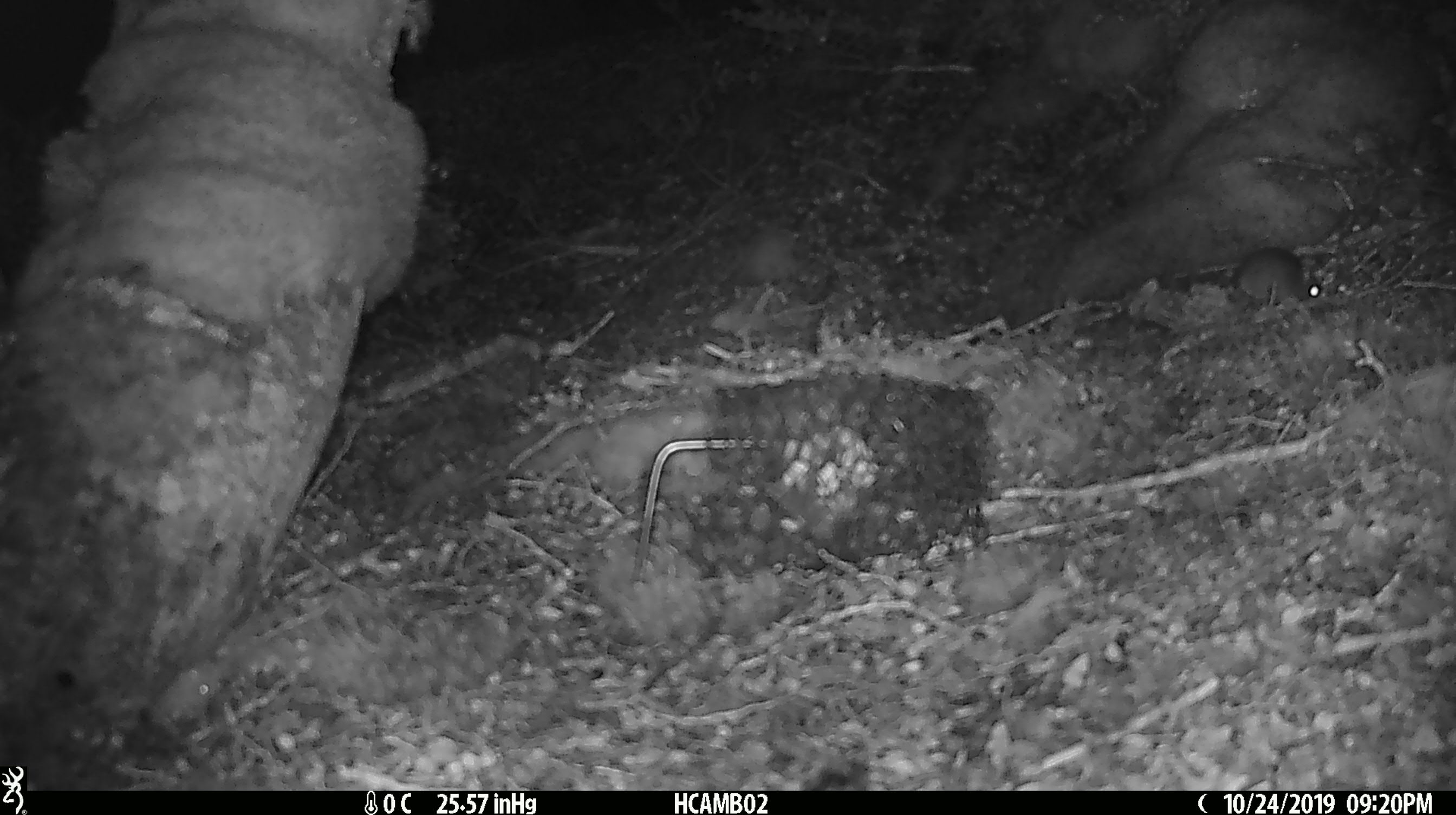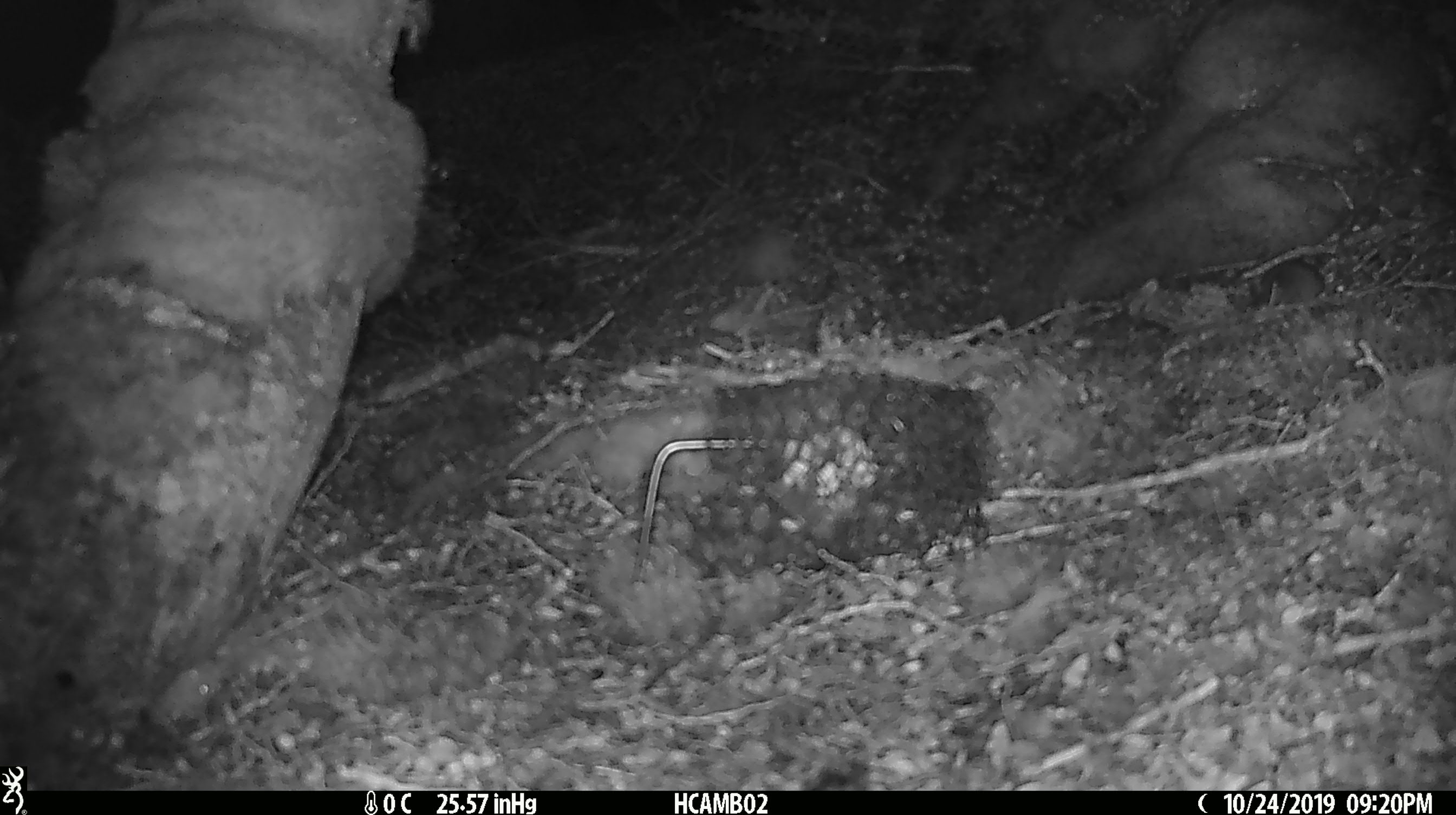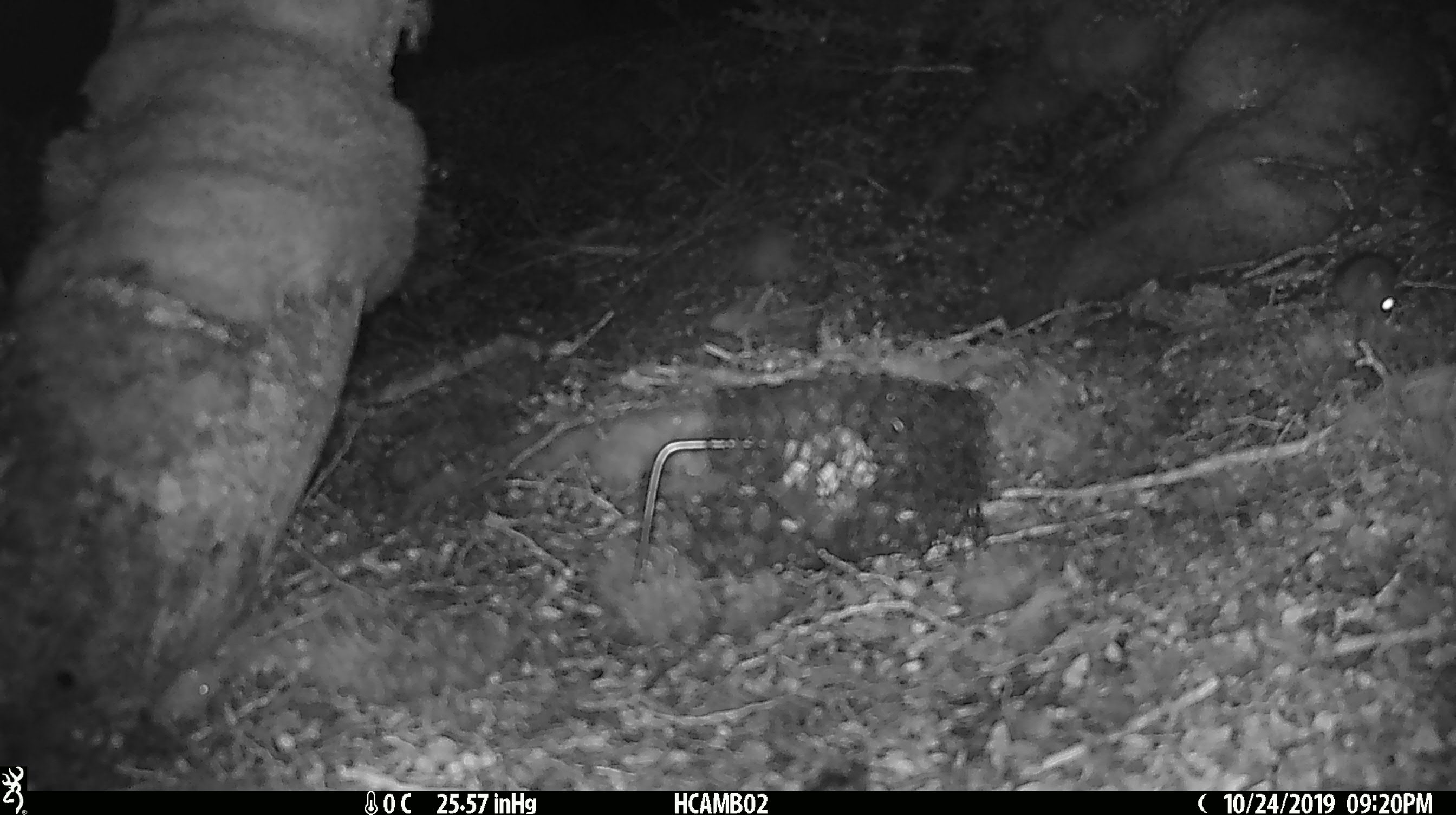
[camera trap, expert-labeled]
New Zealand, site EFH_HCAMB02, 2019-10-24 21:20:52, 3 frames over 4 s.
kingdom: Animalia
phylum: Chordata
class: Mammalia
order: Rodentia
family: Muridae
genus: Mus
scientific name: Mus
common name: mouse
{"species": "mouse (Mus)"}